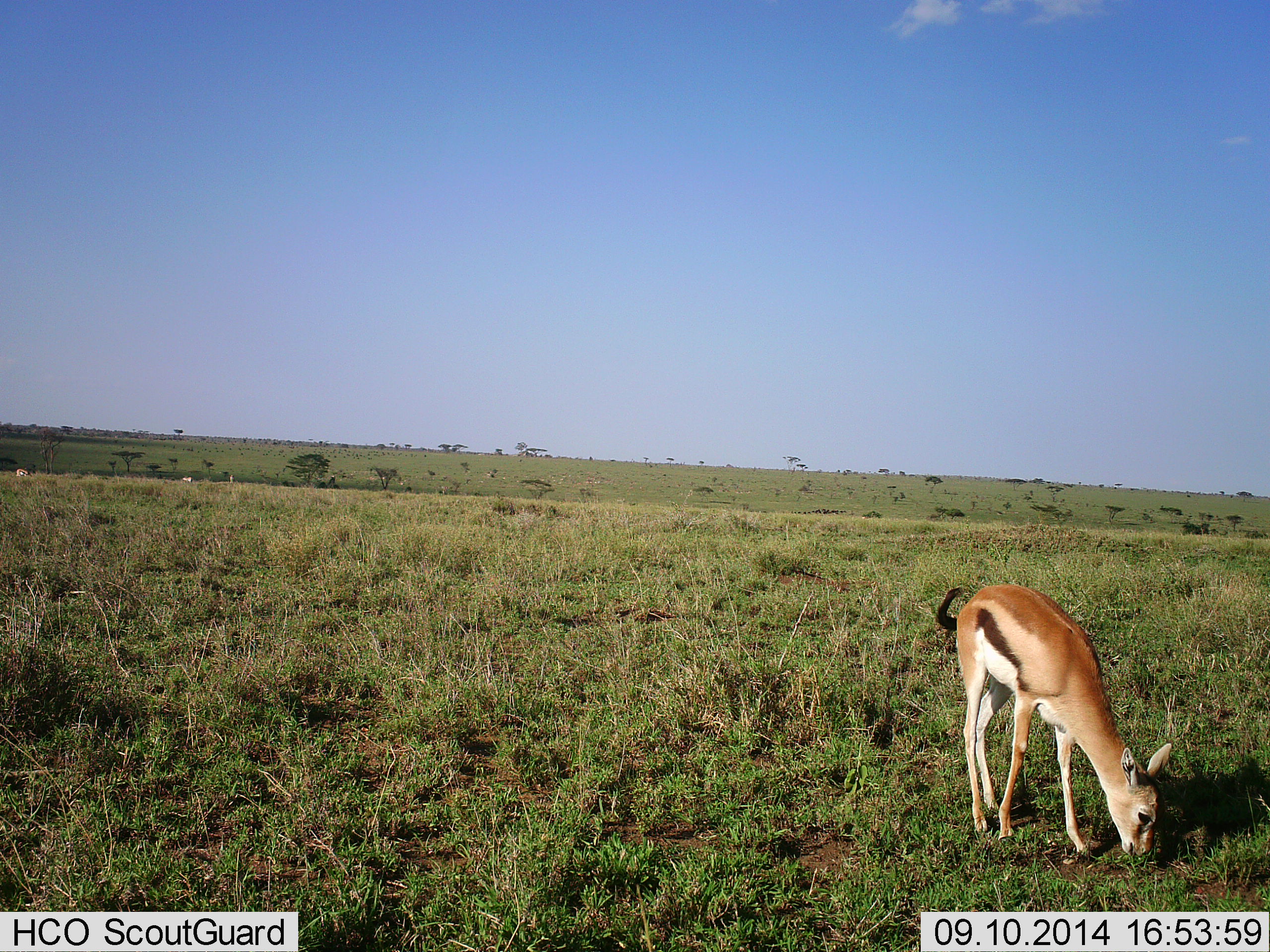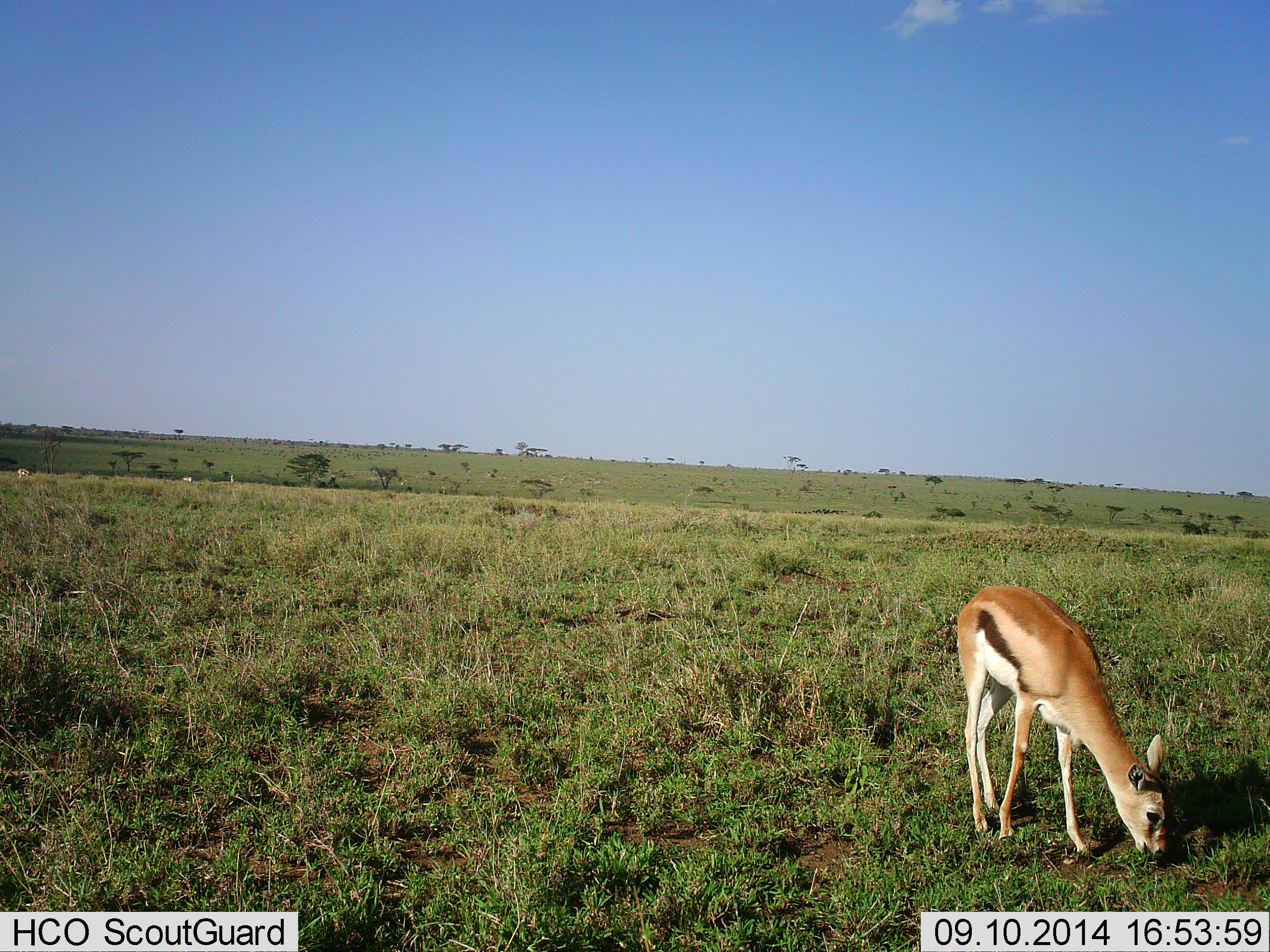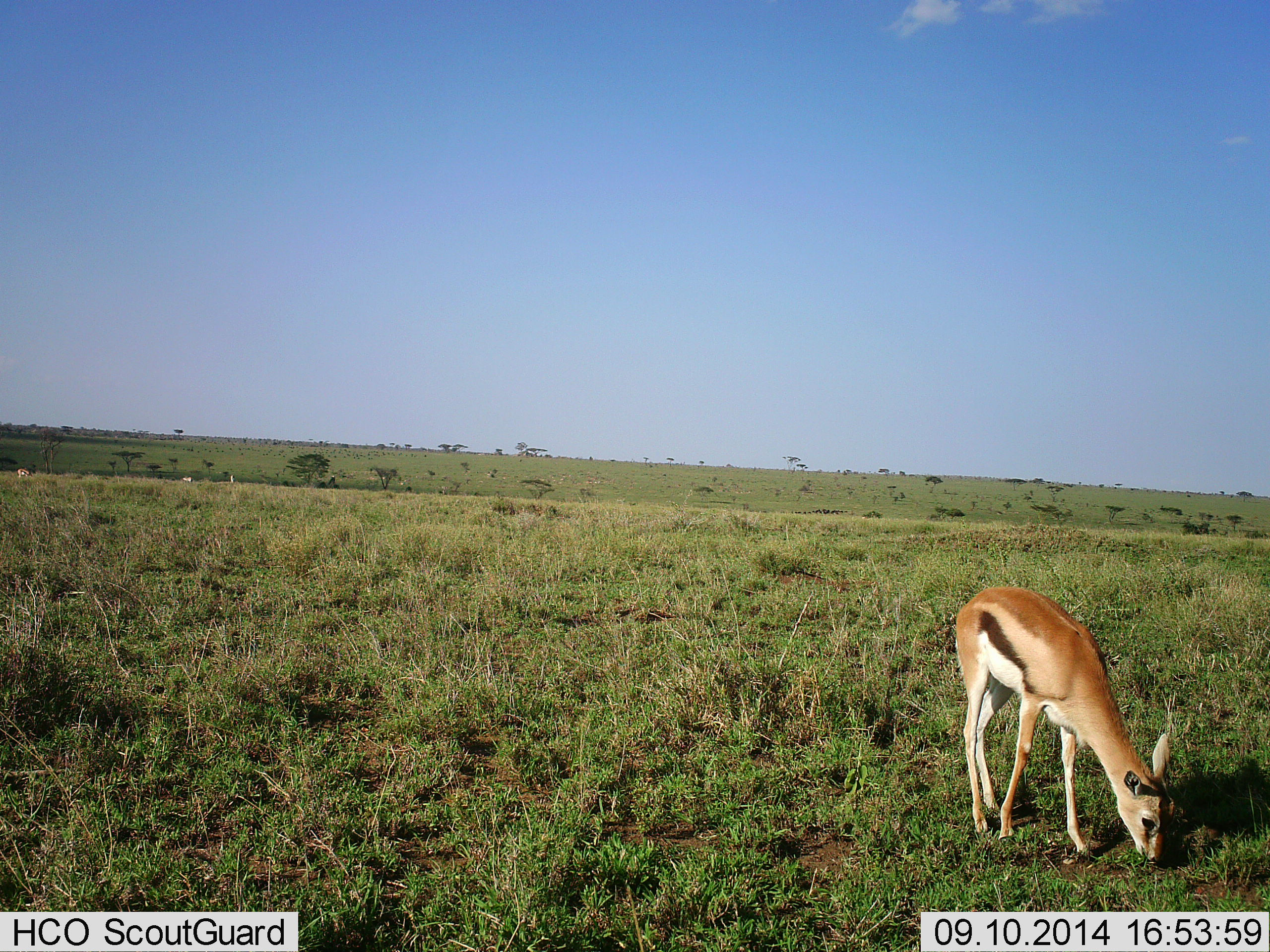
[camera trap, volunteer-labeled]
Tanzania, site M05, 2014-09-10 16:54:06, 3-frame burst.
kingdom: Animalia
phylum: Chordata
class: Mammalia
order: Artiodactyla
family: Bovidae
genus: Eudorcas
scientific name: Eudorcas thomsonii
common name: thomson's gazelle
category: gazellethomsons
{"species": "gazellethomsons (thomson's gazelle) (Eudorcas thomsonii)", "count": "1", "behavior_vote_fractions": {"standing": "60%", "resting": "0%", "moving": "0%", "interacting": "0%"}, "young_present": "0%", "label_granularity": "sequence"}